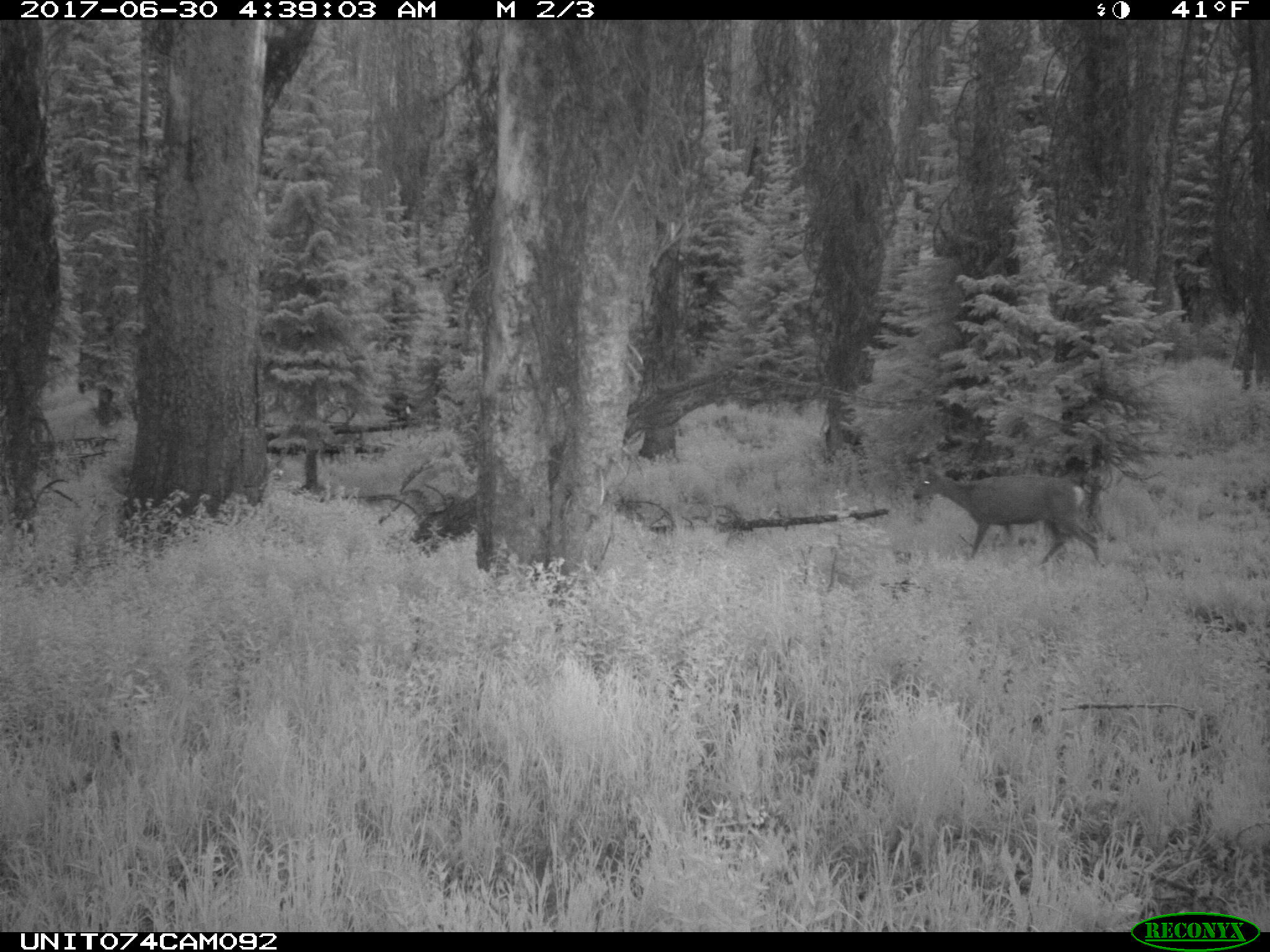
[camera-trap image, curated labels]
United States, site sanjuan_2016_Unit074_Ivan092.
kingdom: Animalia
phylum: Chordata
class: Mammalia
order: Artiodactyla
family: Cervidae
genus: Odocoileus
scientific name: Odocoileus hemionus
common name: mule deer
Odocoileus hemionus (mule deer).